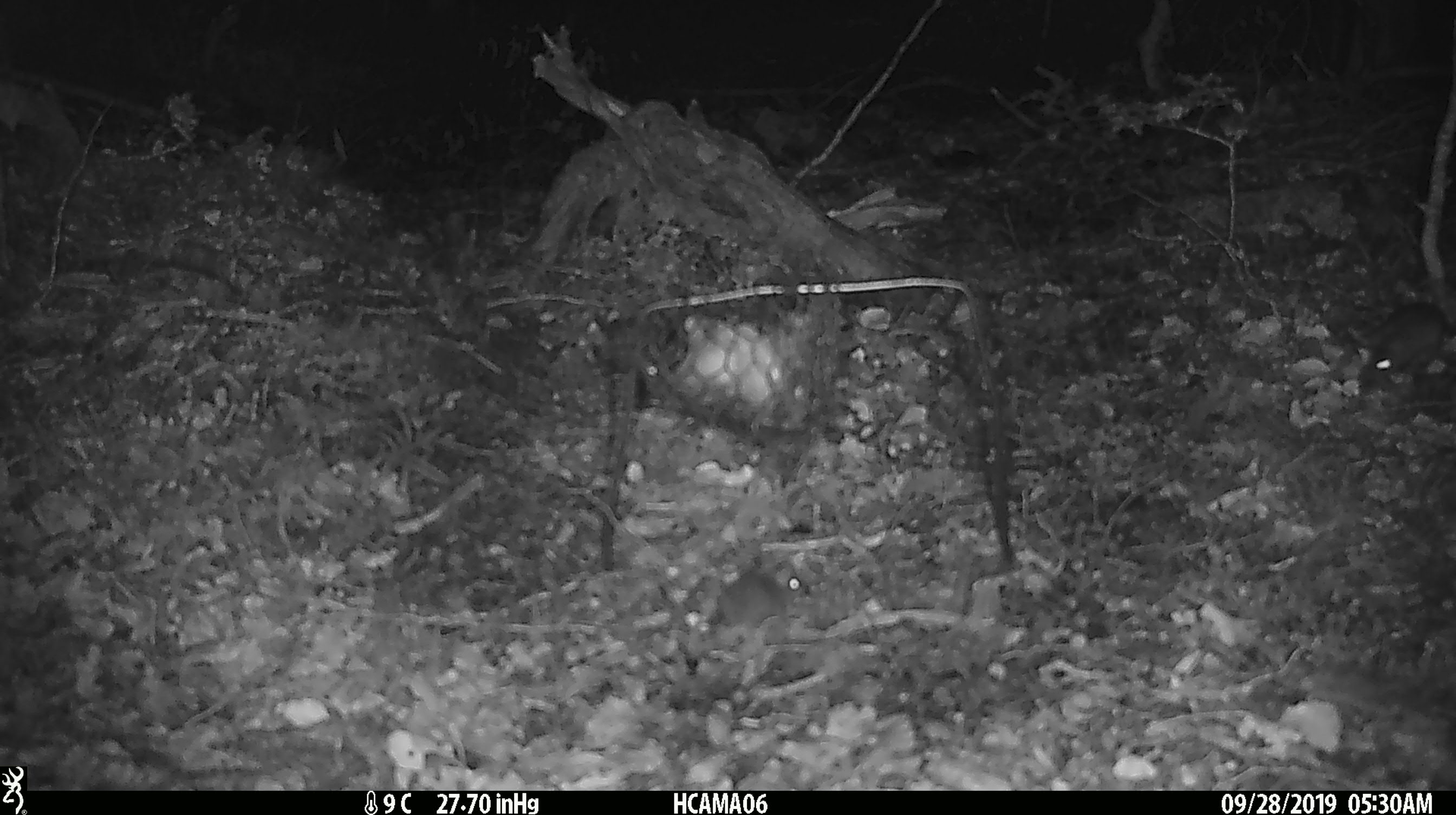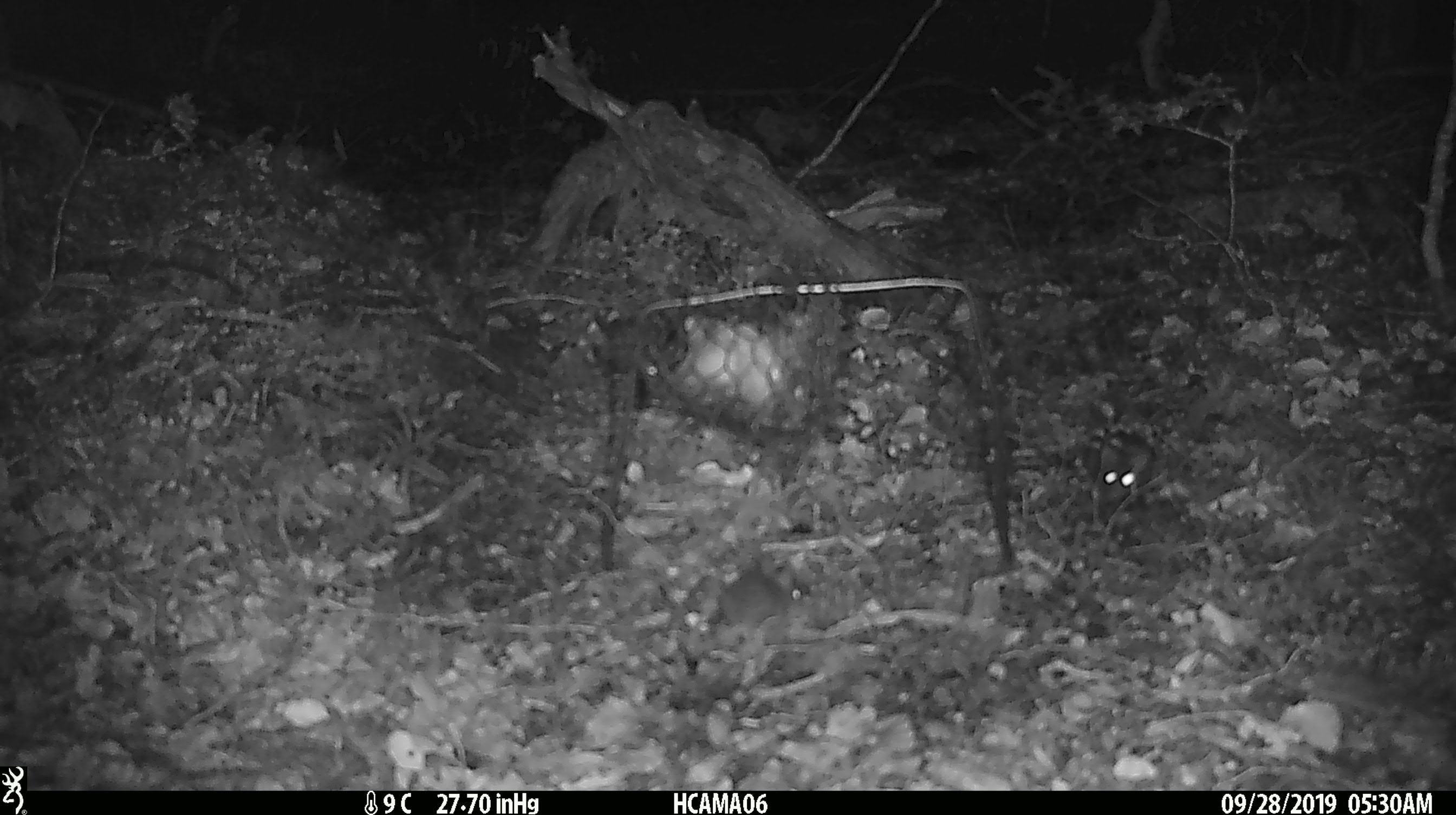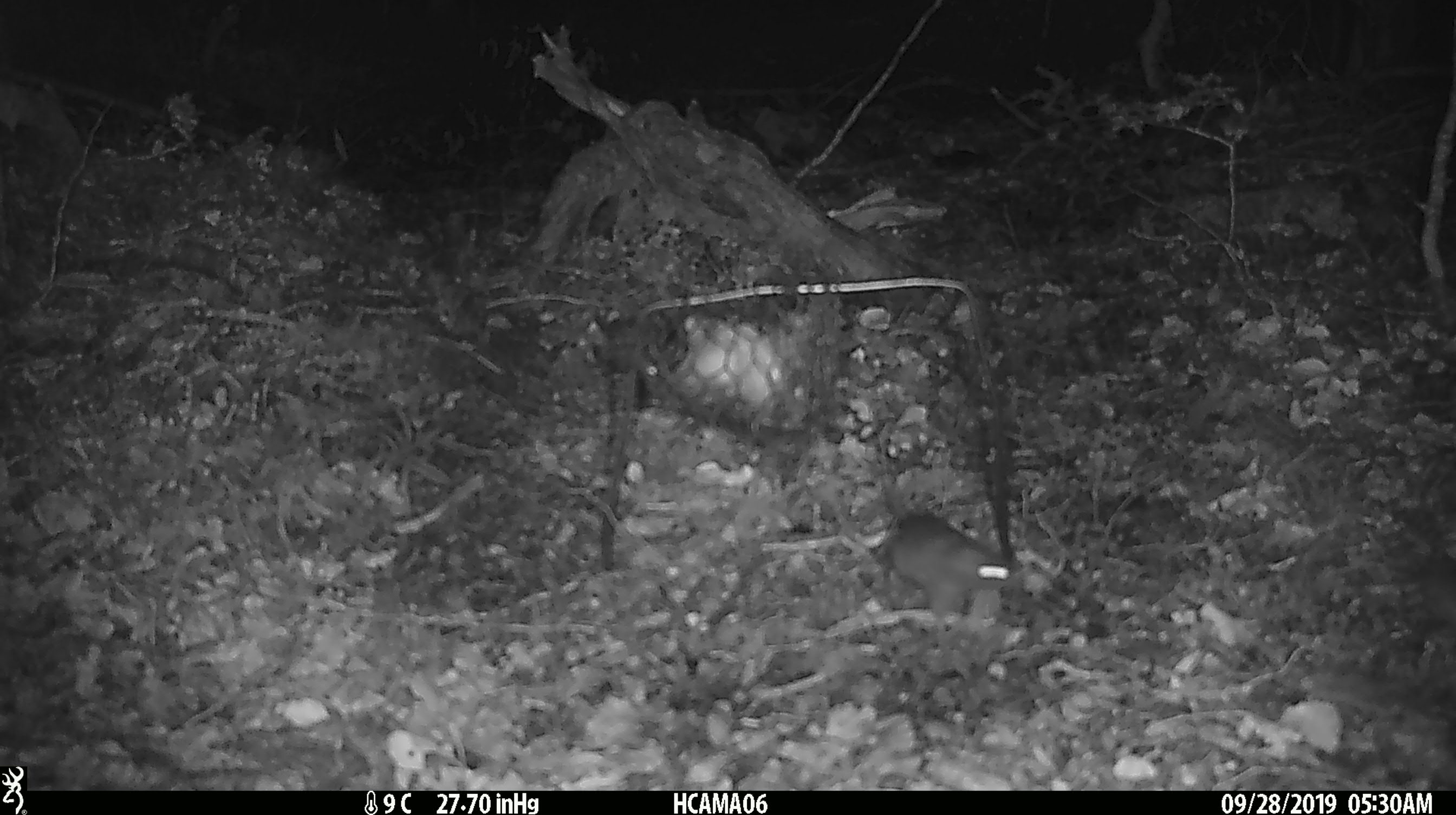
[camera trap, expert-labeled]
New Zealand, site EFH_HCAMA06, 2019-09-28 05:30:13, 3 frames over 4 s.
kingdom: Animalia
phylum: Chordata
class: Mammalia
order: Rodentia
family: Muridae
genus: Mus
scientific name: Mus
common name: mouse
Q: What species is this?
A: Mouse (Mus).